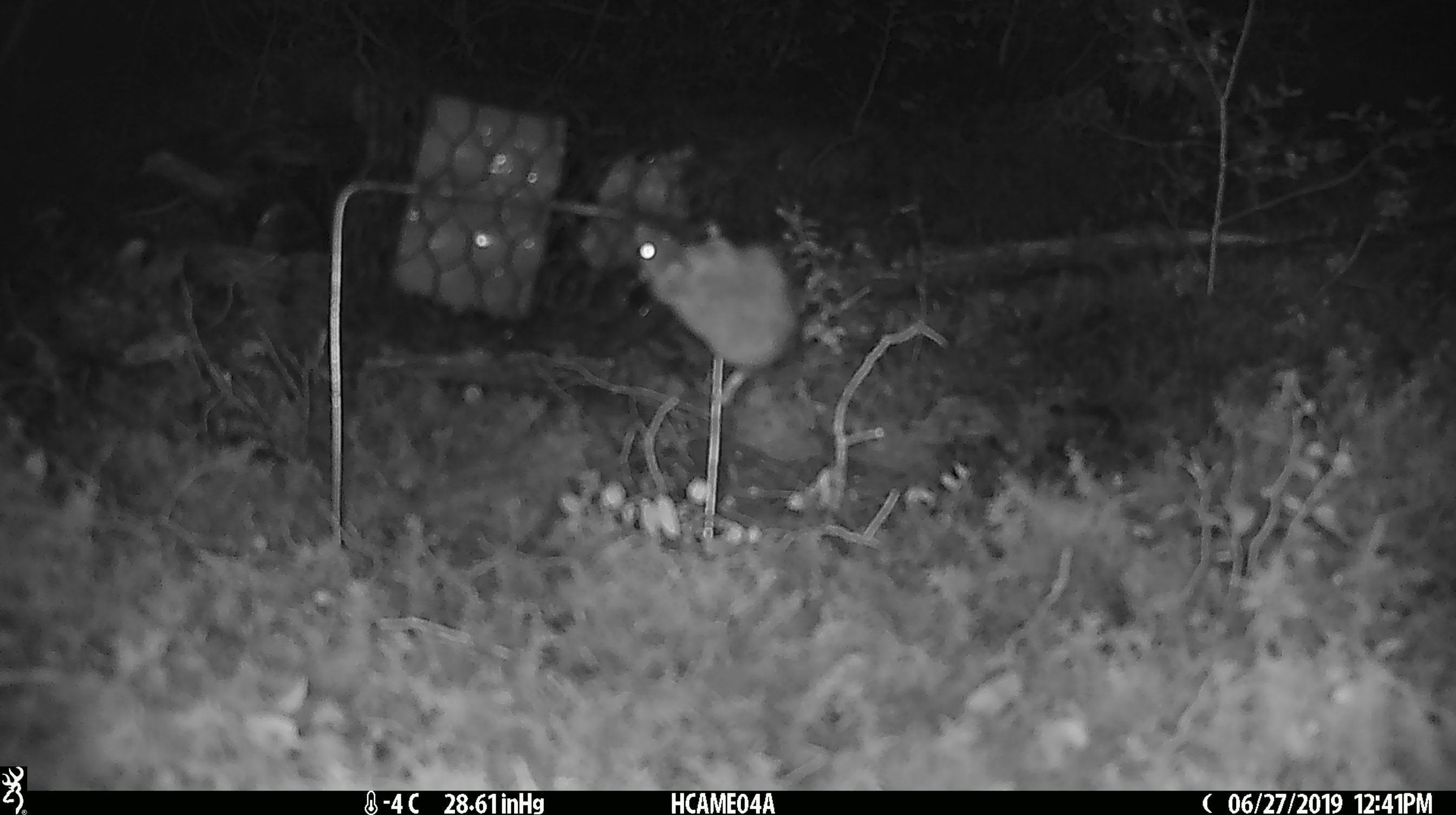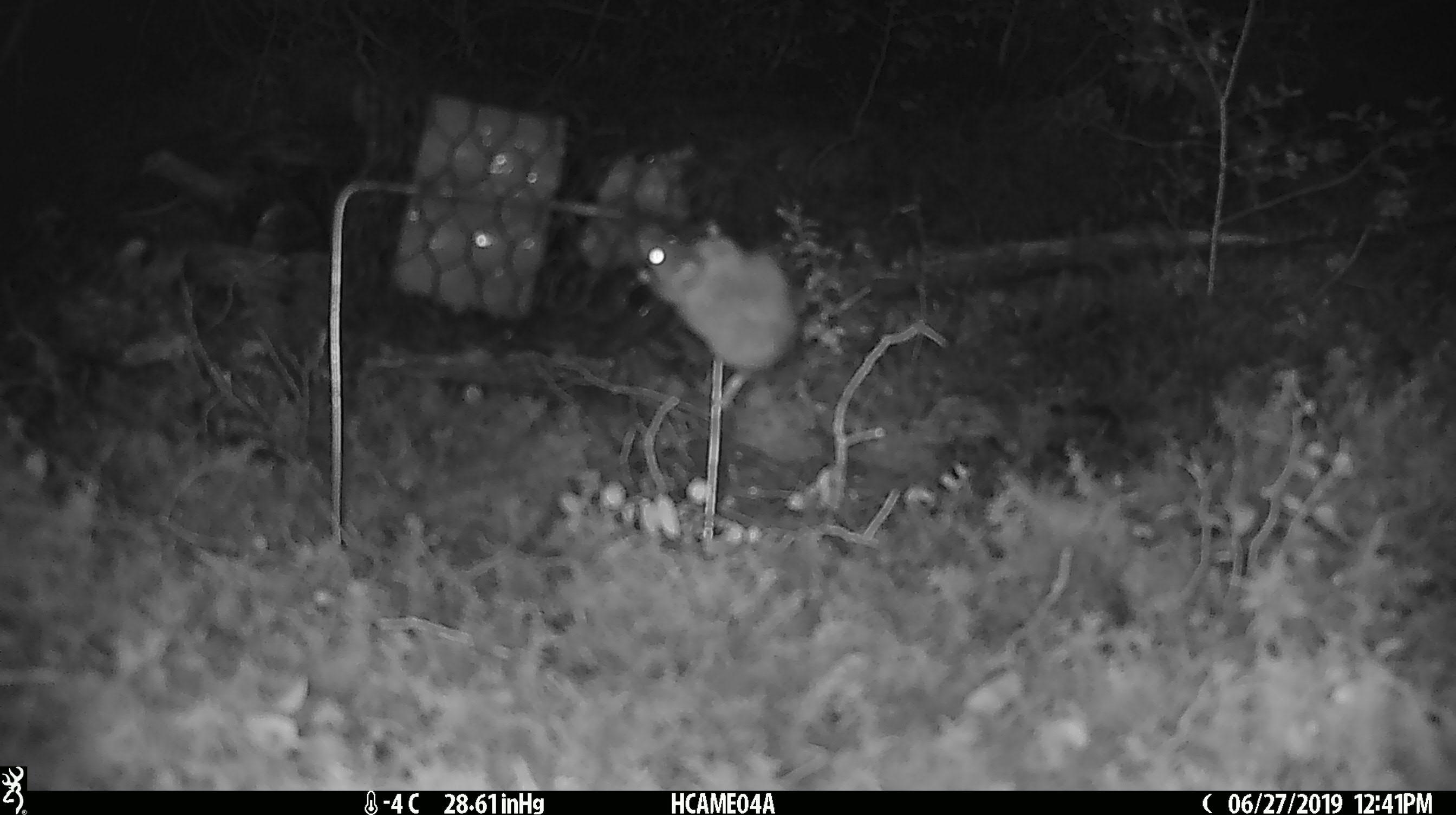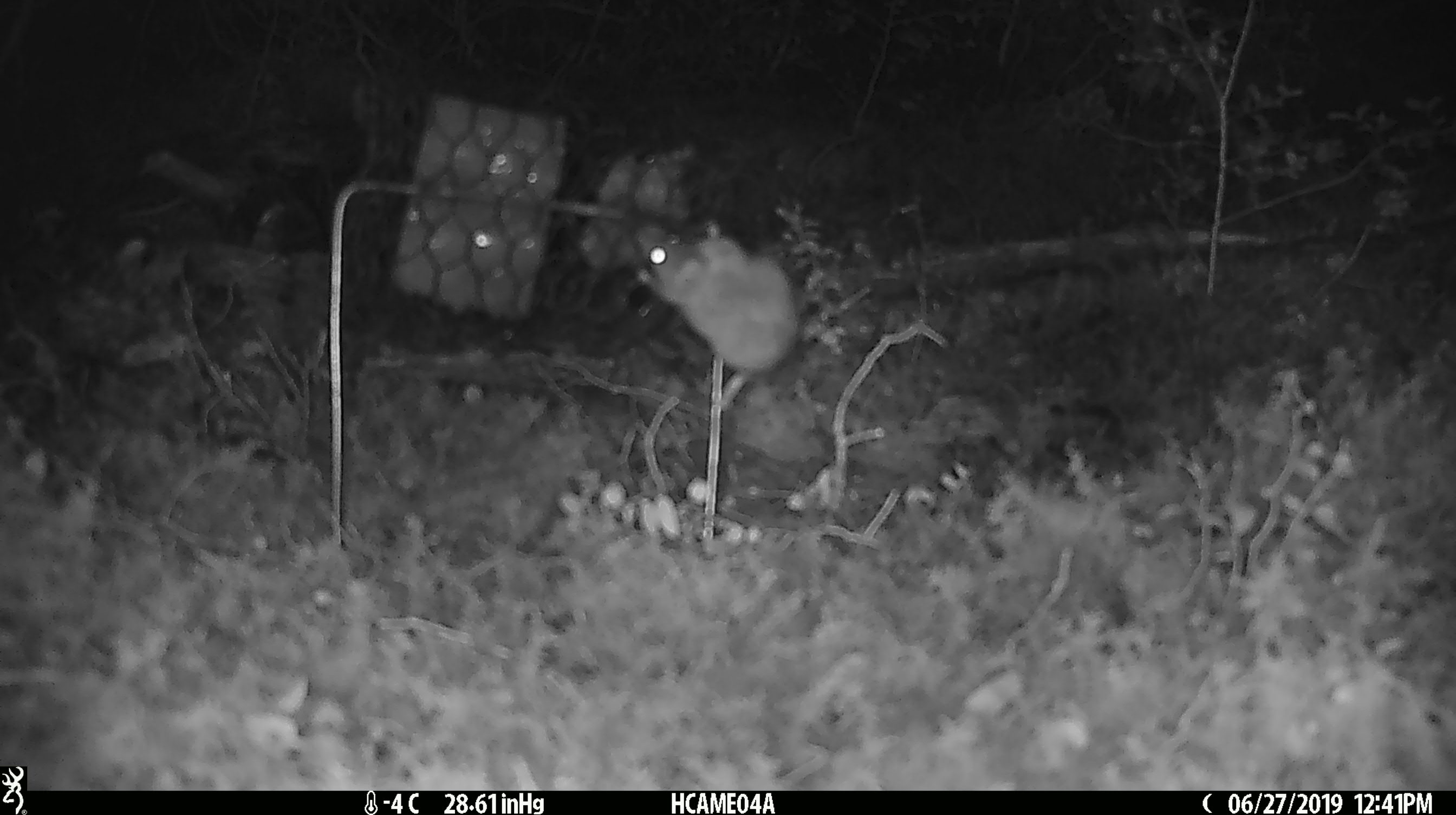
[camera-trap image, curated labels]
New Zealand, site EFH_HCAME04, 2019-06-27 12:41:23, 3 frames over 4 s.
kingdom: Animalia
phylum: Chordata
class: Mammalia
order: Rodentia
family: Muridae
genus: Mus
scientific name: Mus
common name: mouse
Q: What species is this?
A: Mouse (Mus).